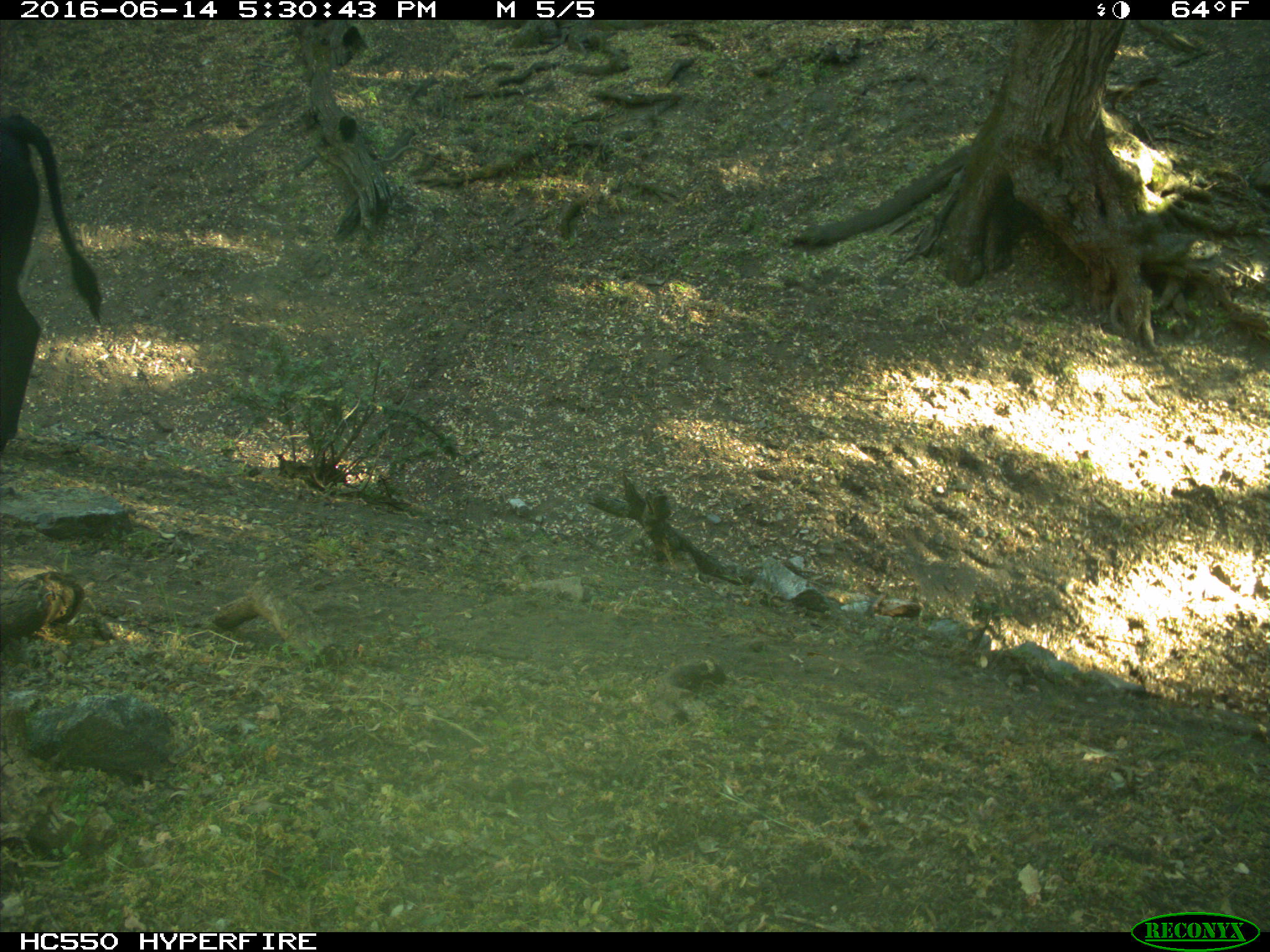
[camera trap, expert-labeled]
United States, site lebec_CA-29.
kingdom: Animalia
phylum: Chordata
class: Mammalia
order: Artiodactyla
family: Bovidae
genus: Bos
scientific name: Bos taurus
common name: domestic cow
Bos taurus (domestic cow).